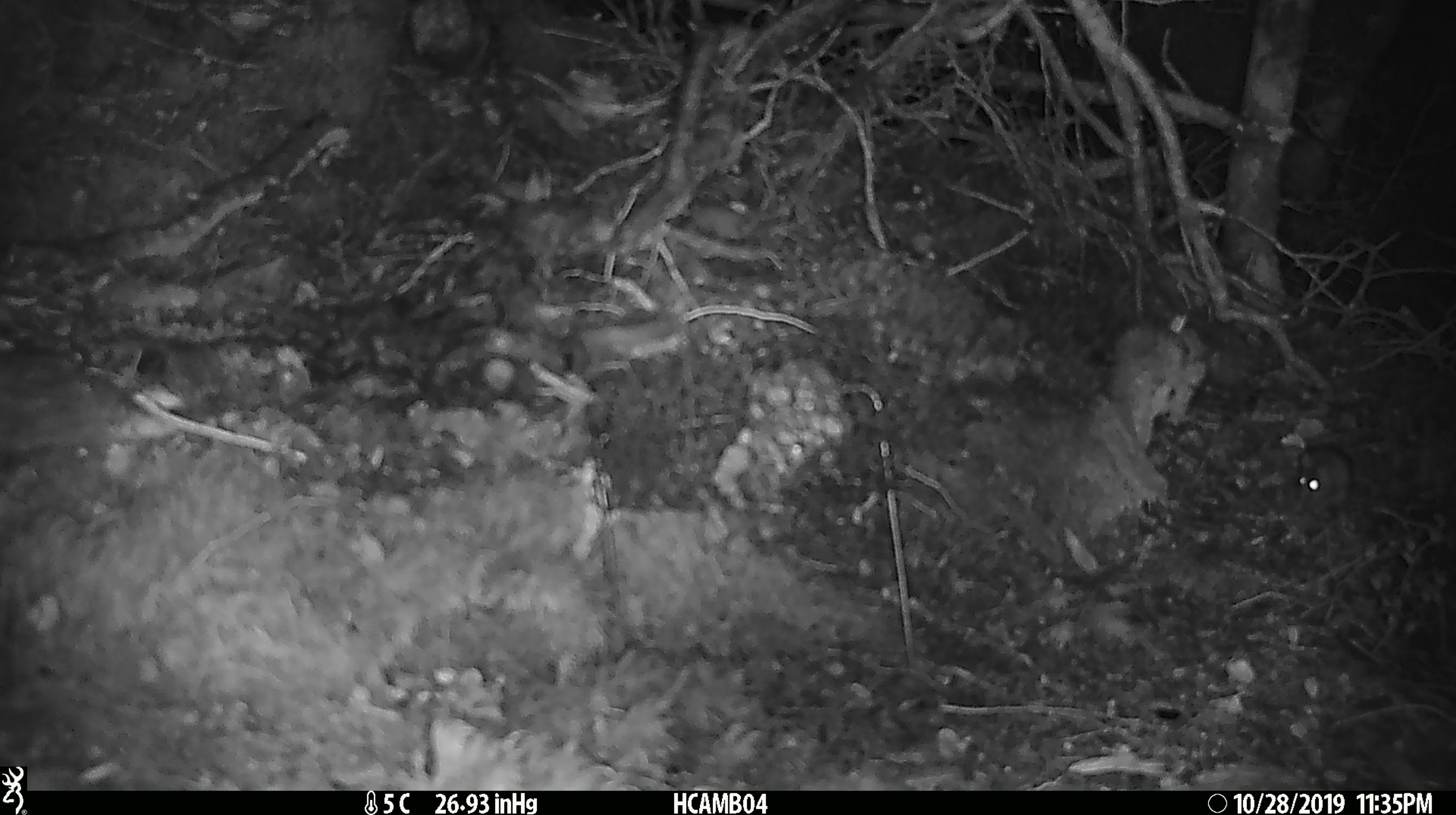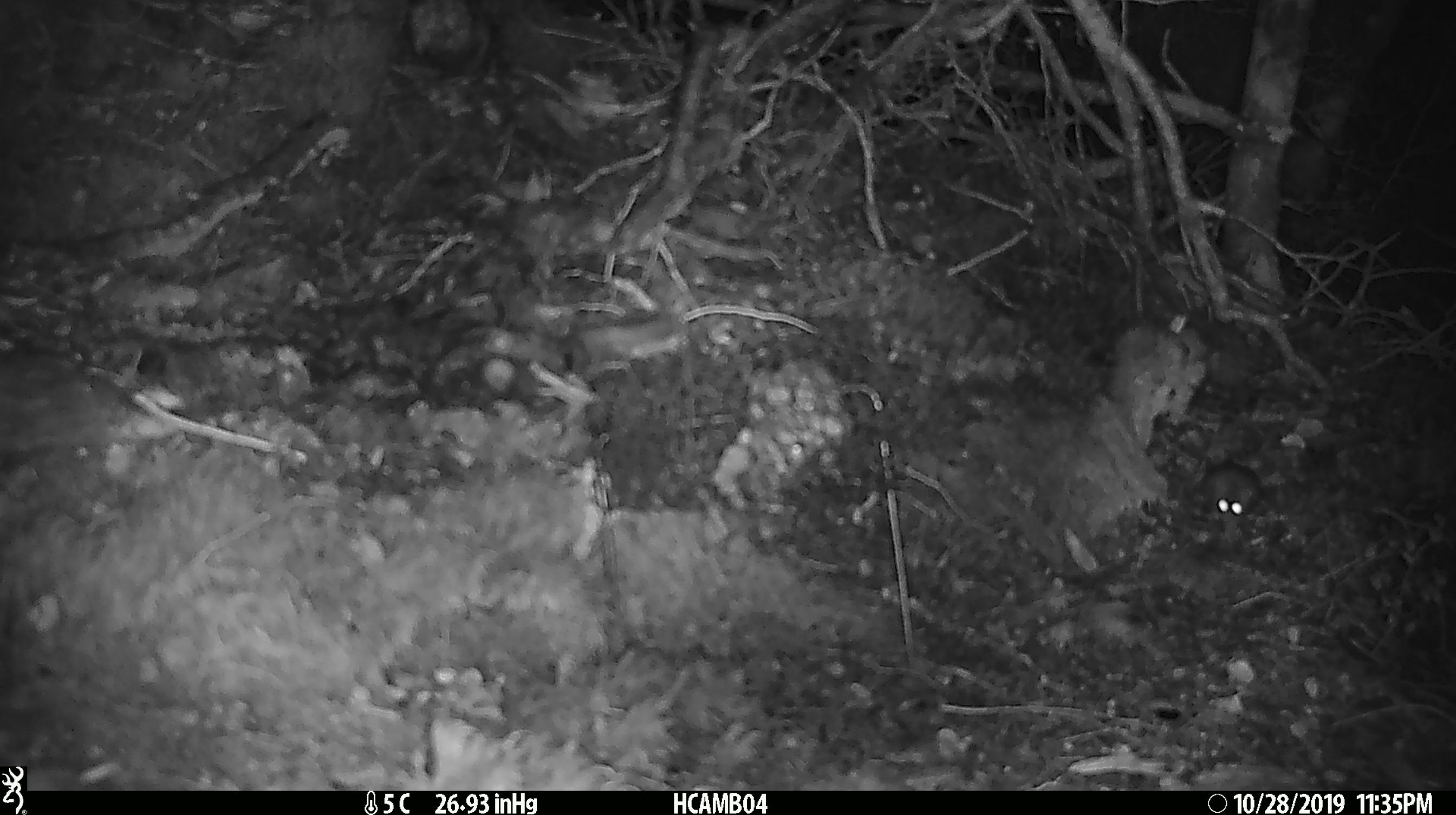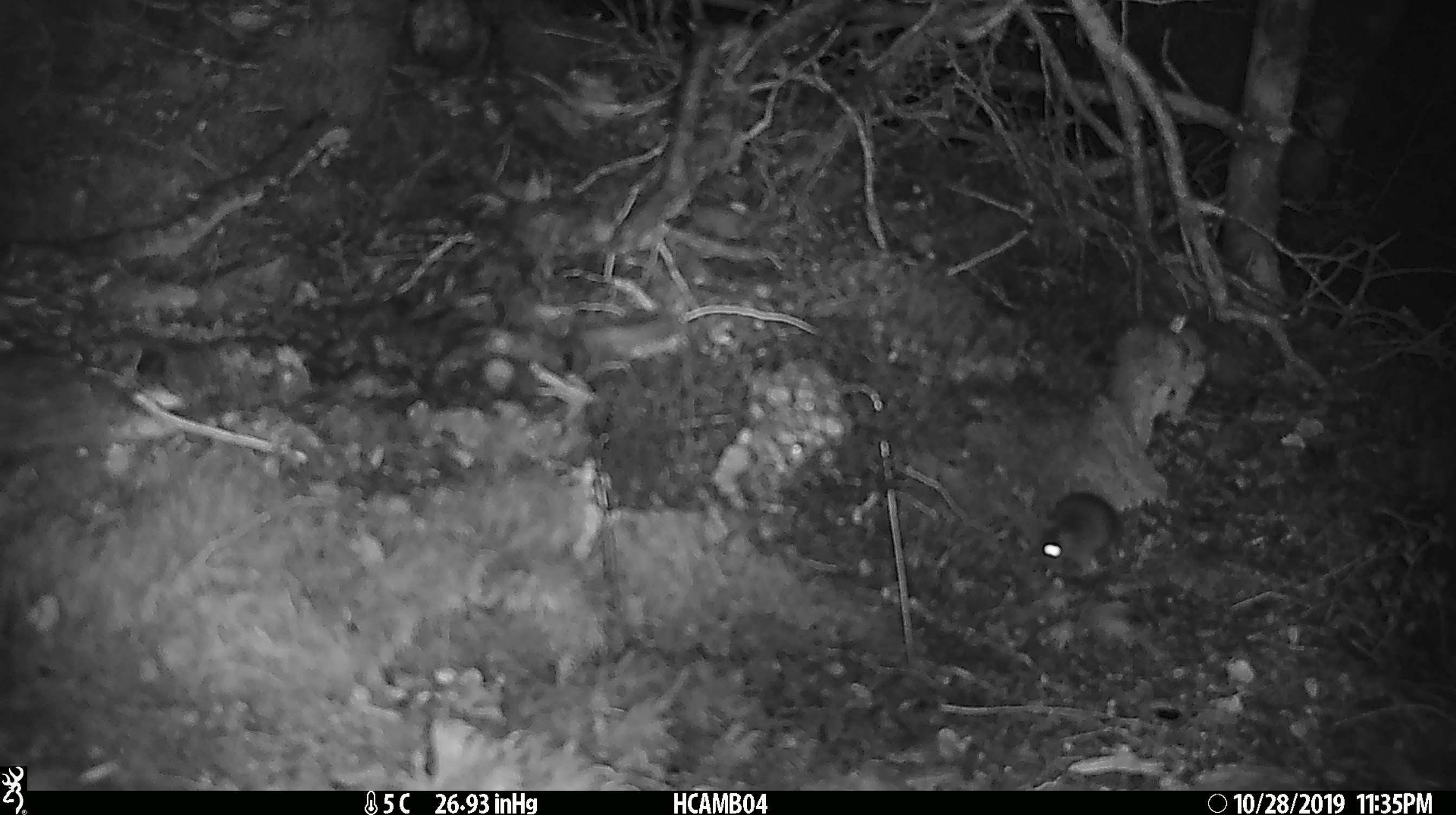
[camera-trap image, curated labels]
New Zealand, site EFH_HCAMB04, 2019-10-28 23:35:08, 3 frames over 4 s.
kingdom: Animalia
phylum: Chordata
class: Mammalia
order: Rodentia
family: Muridae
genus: Mus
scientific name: Mus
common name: mouse